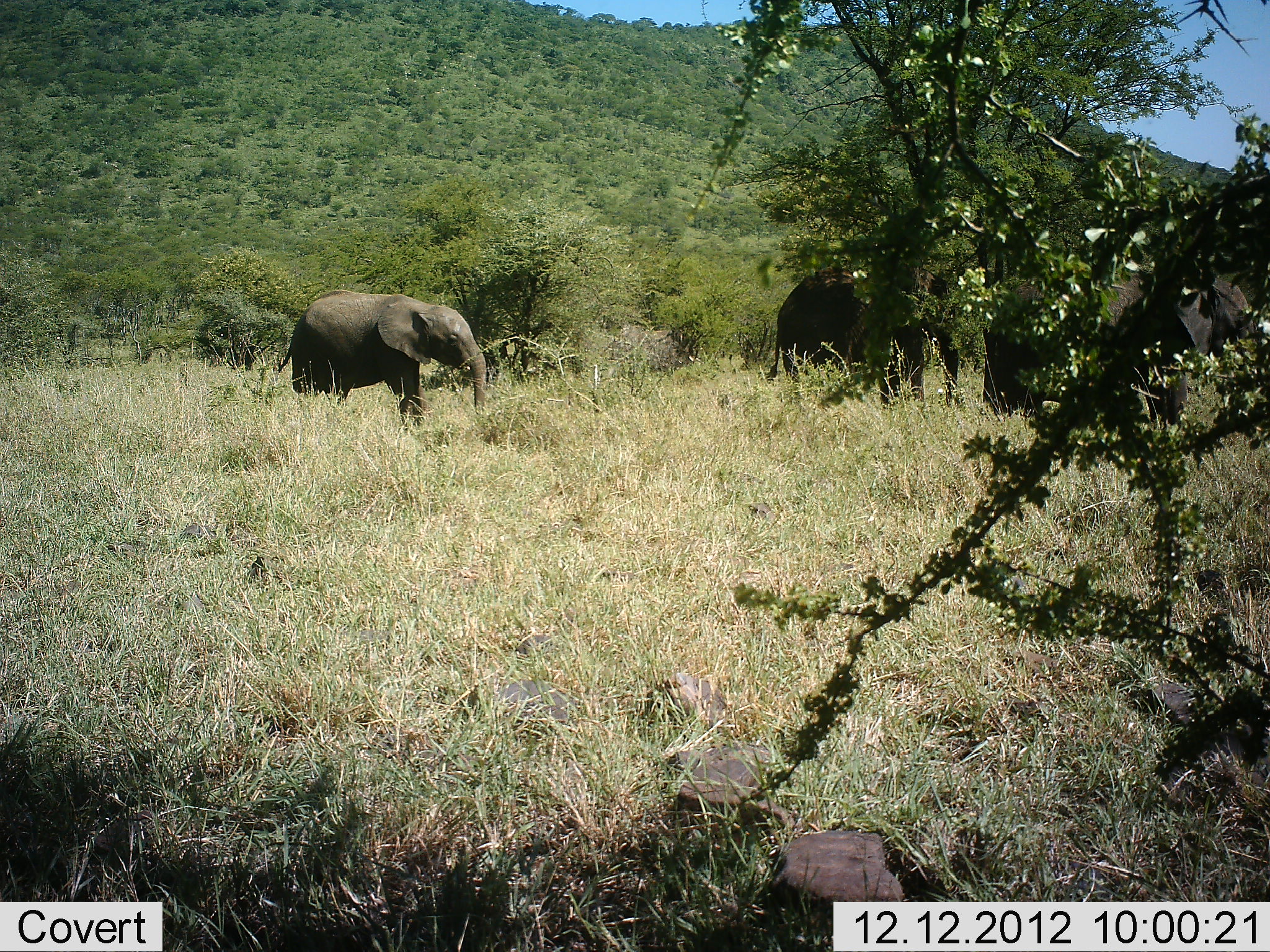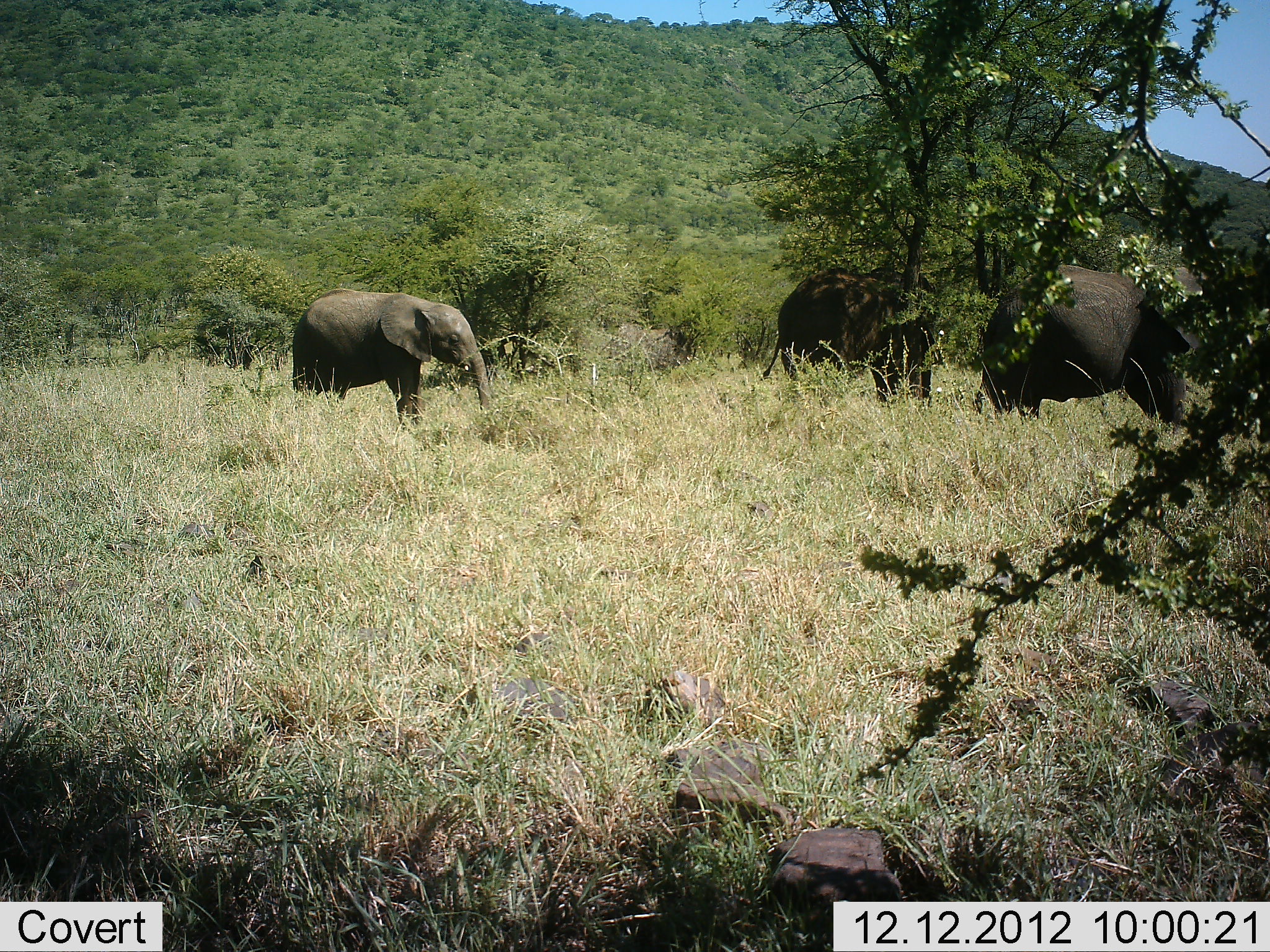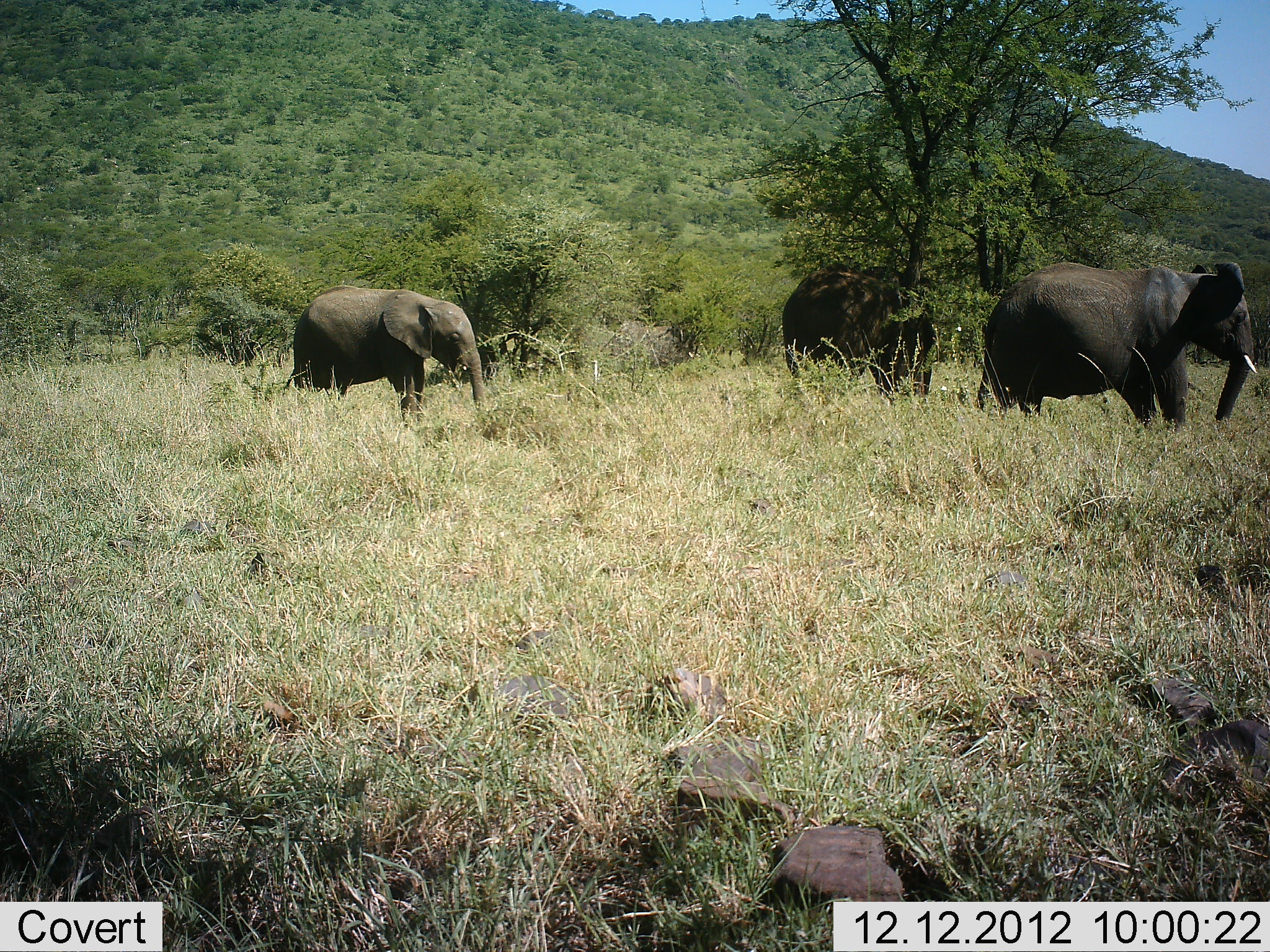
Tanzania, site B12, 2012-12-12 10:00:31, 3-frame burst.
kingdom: Animalia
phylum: Chordata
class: Mammalia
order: Proboscidea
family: Elephantidae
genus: Loxodonta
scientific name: Loxodonta africana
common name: african bush elephant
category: elephant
Elephant (african bush elephant) (Loxodonta africana), count 3. Behavior (volunteer vote fractions): standing 86%, resting 5%, moving 14%, interacting 0%. Young present (vote fraction): 43%. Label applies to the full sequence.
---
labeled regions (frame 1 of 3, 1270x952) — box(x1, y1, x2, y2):
animal: box(277, 288, 487, 433); box(768, 268, 961, 410)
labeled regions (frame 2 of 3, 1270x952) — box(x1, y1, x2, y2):
animal: box(972, 265, 1200, 425); box(292, 288, 490, 431); box(763, 267, 936, 408)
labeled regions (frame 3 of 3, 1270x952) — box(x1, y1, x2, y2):
animal: box(974, 262, 1258, 431); box(282, 286, 487, 430); box(782, 264, 936, 405)